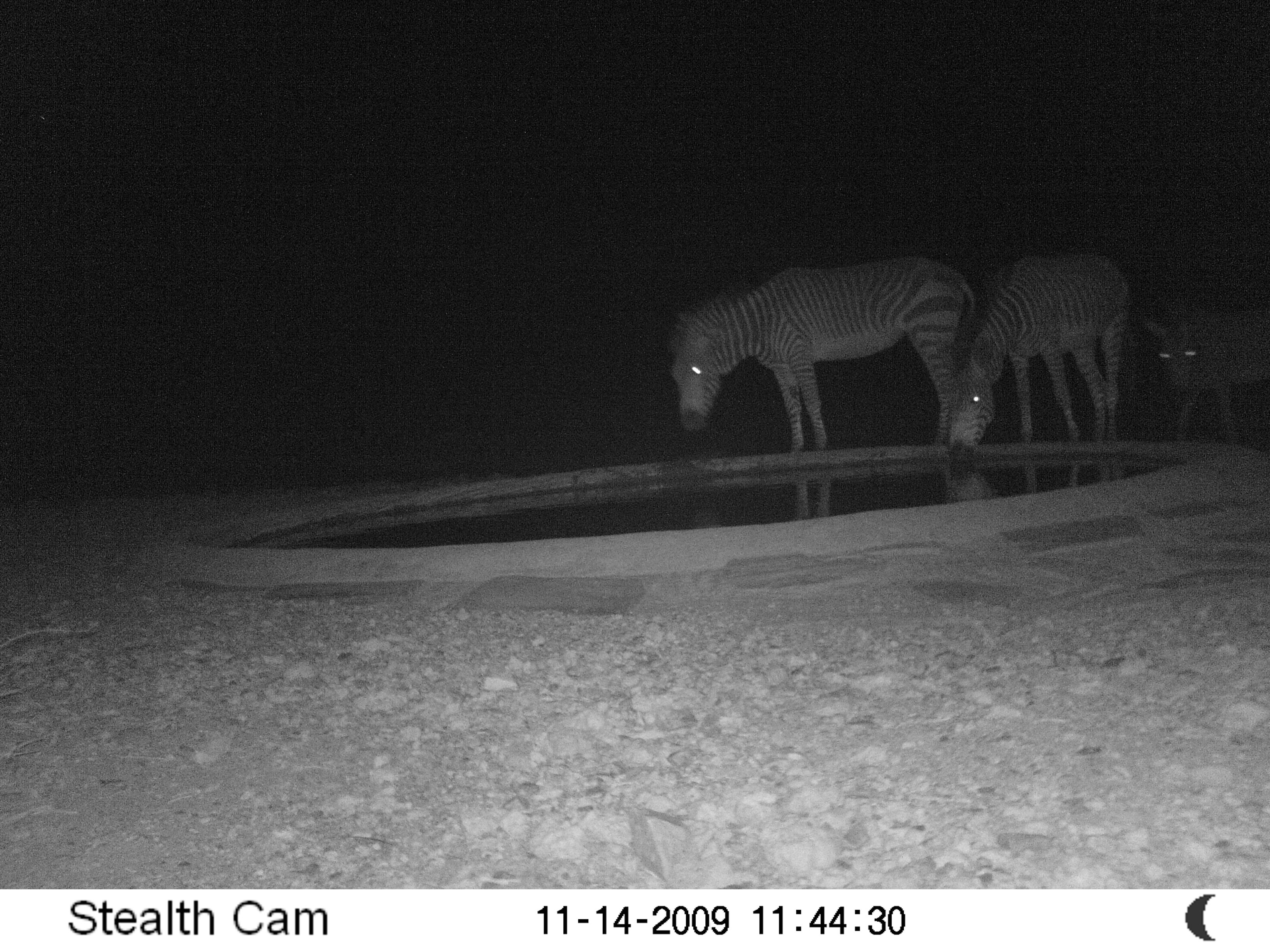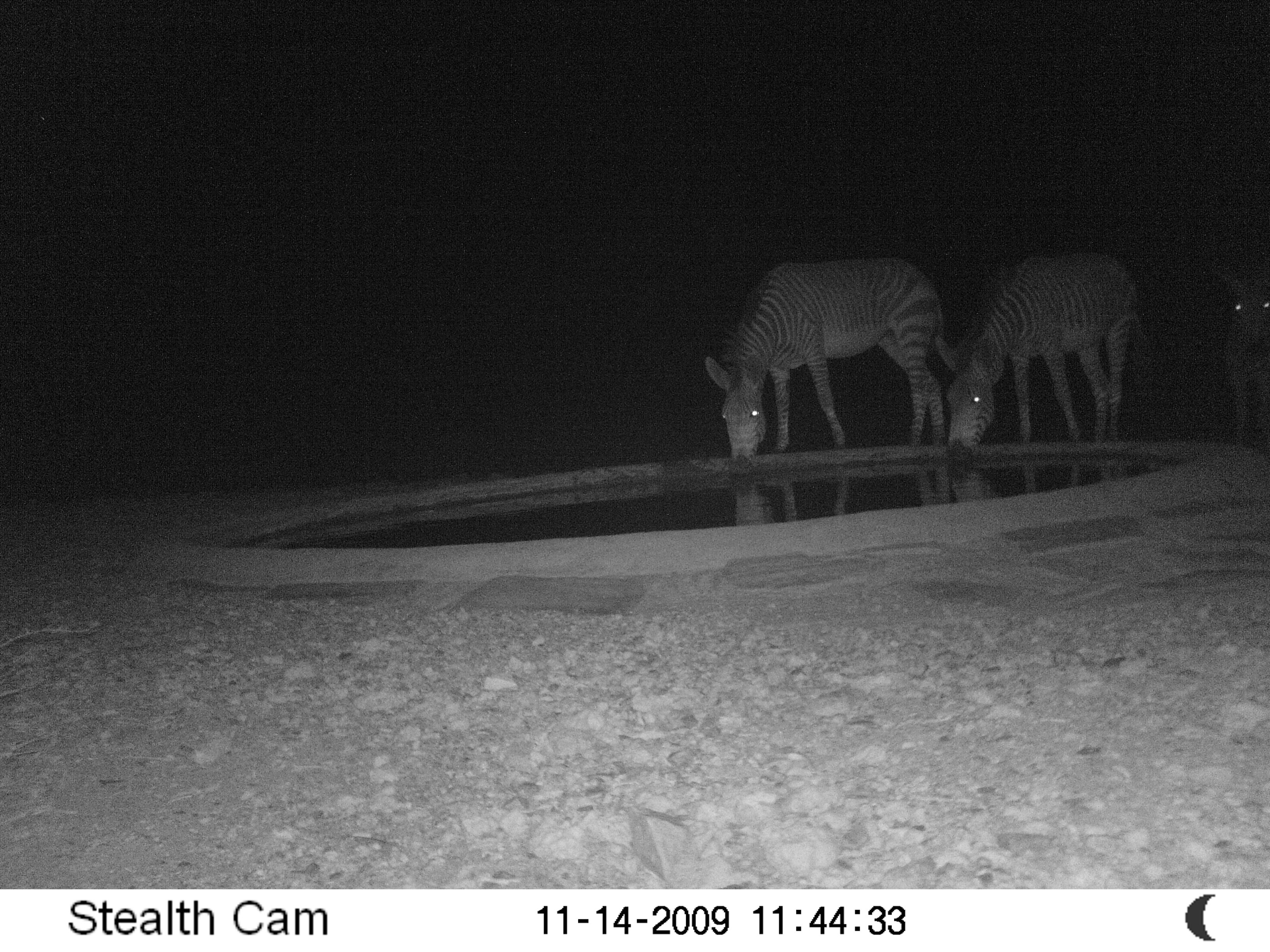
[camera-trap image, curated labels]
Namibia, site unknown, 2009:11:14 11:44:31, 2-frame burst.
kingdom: Animalia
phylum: Chordata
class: Mammalia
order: Perissodactyla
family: Equidae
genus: Equus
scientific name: Equus zebra hartmannae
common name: hartmann's mountain zebra